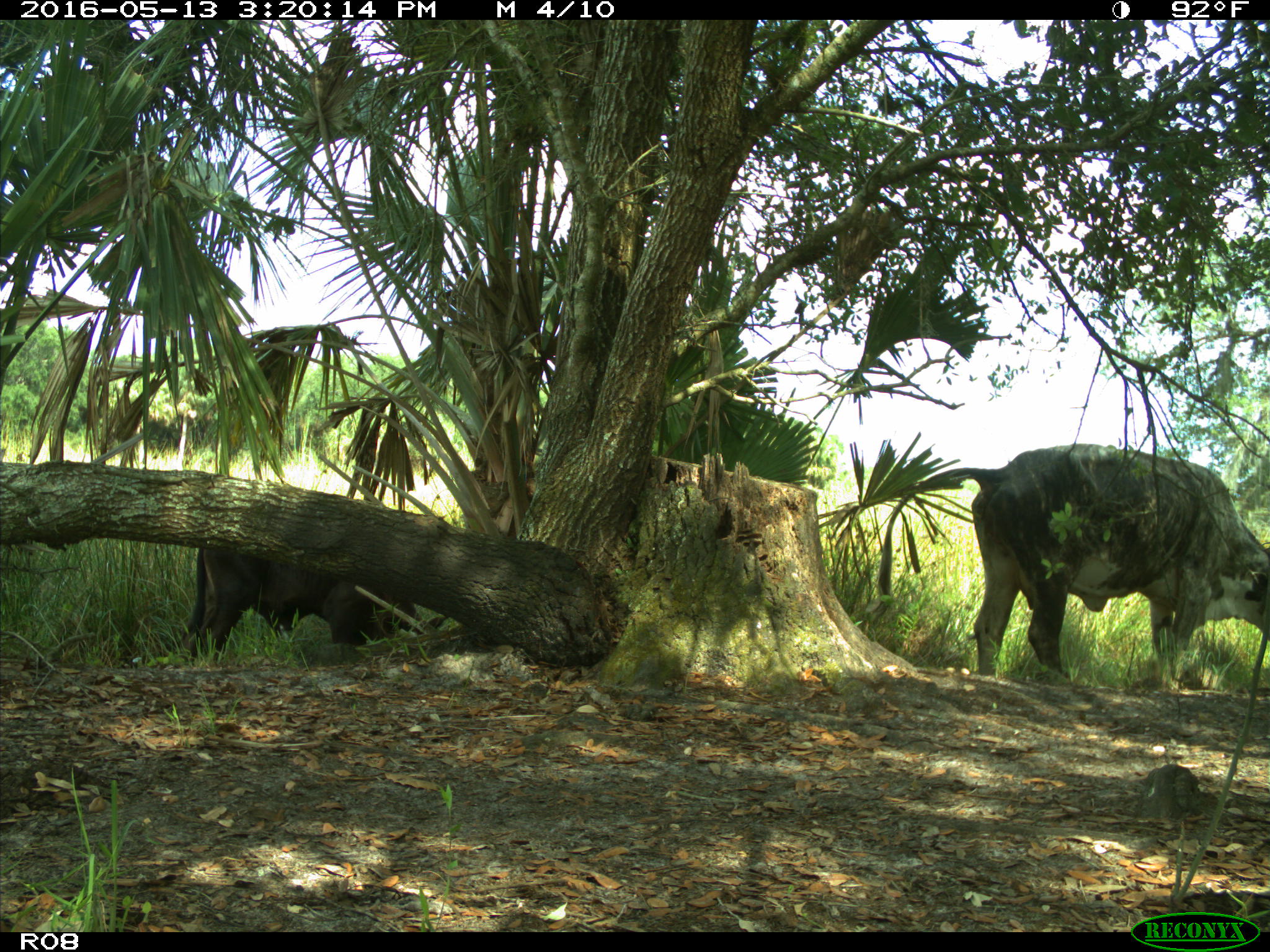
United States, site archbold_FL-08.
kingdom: Animalia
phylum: Chordata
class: Mammalia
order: Artiodactyla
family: Bovidae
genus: Bos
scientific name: Bos taurus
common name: domestic cow